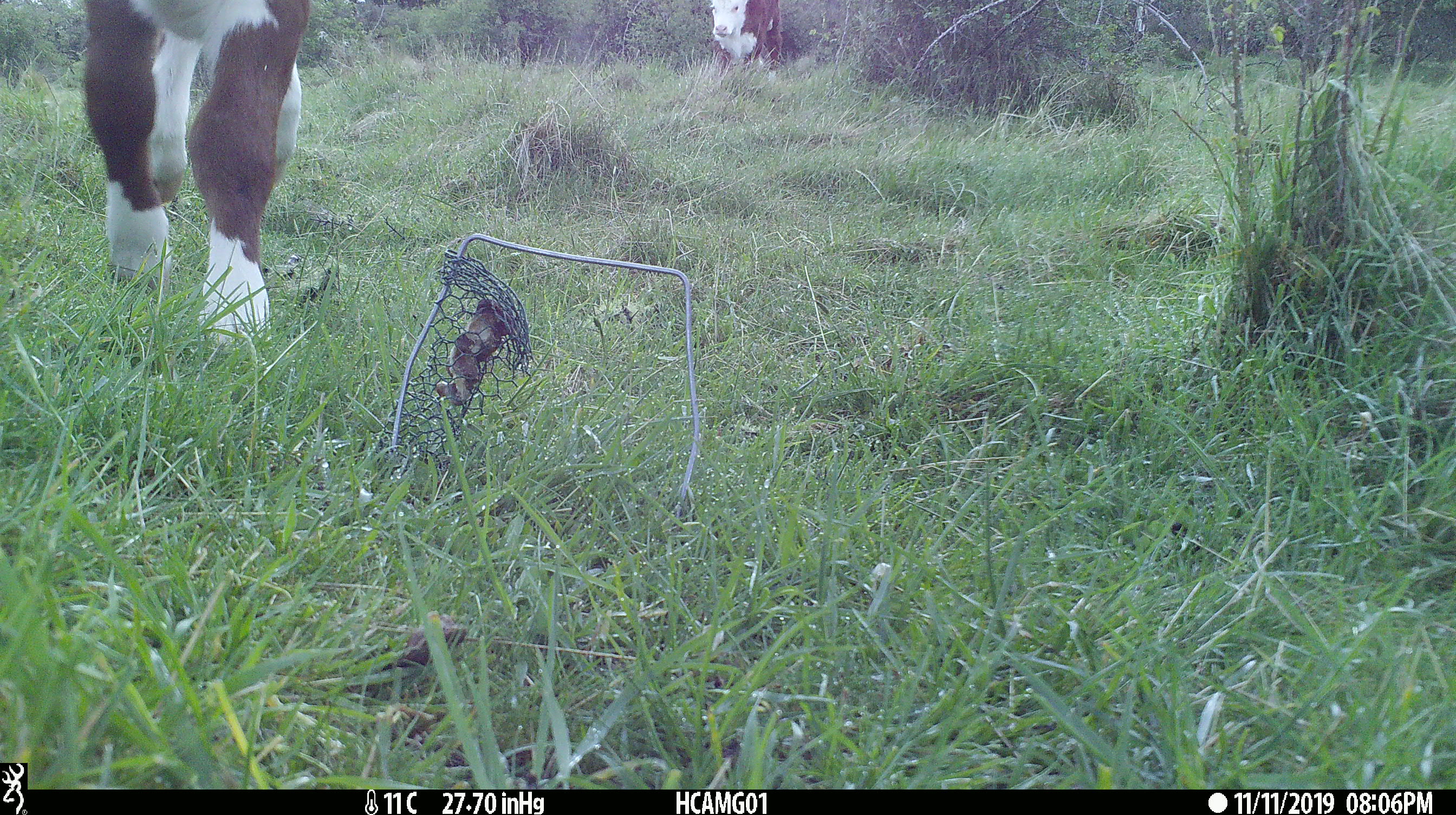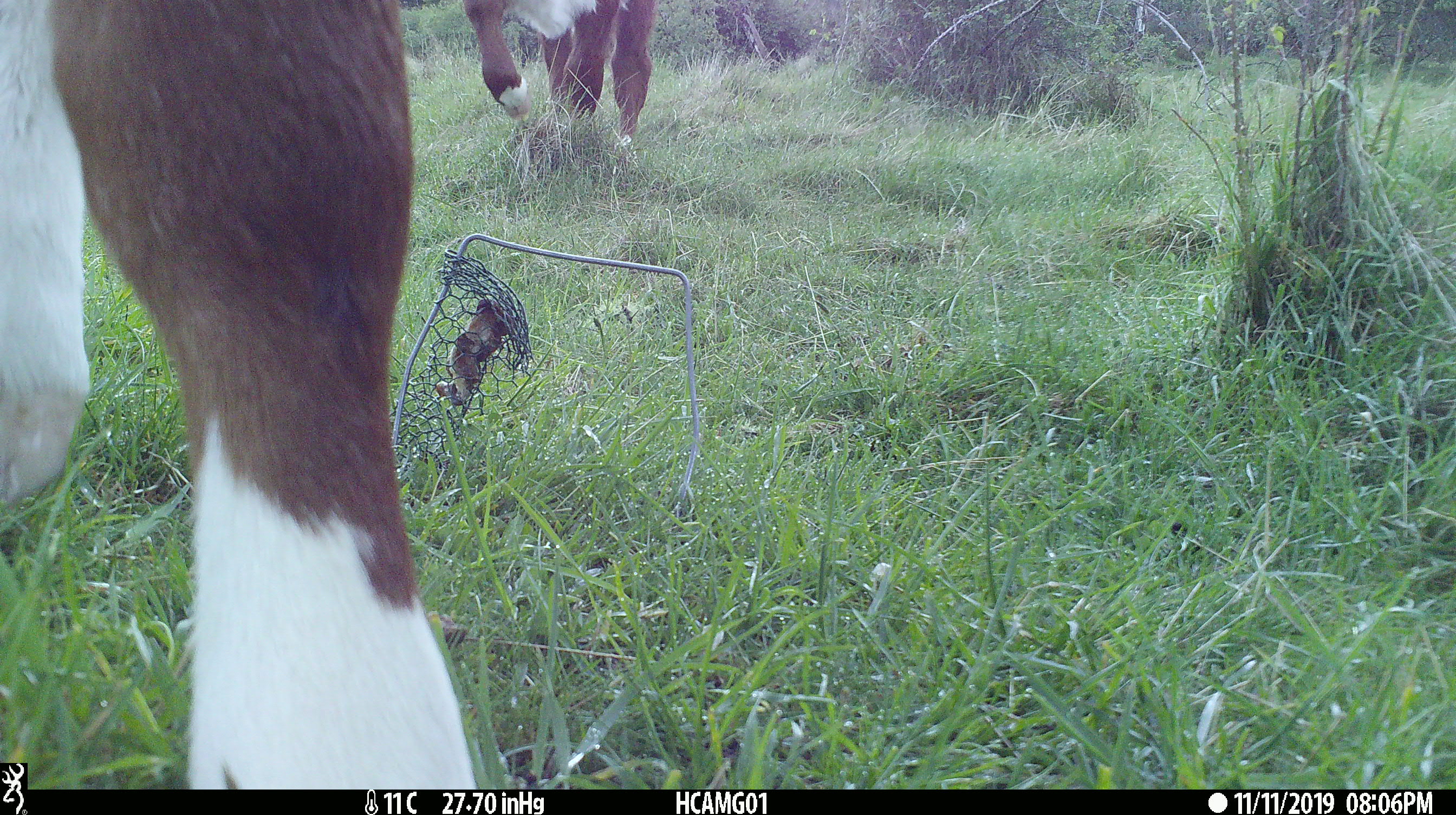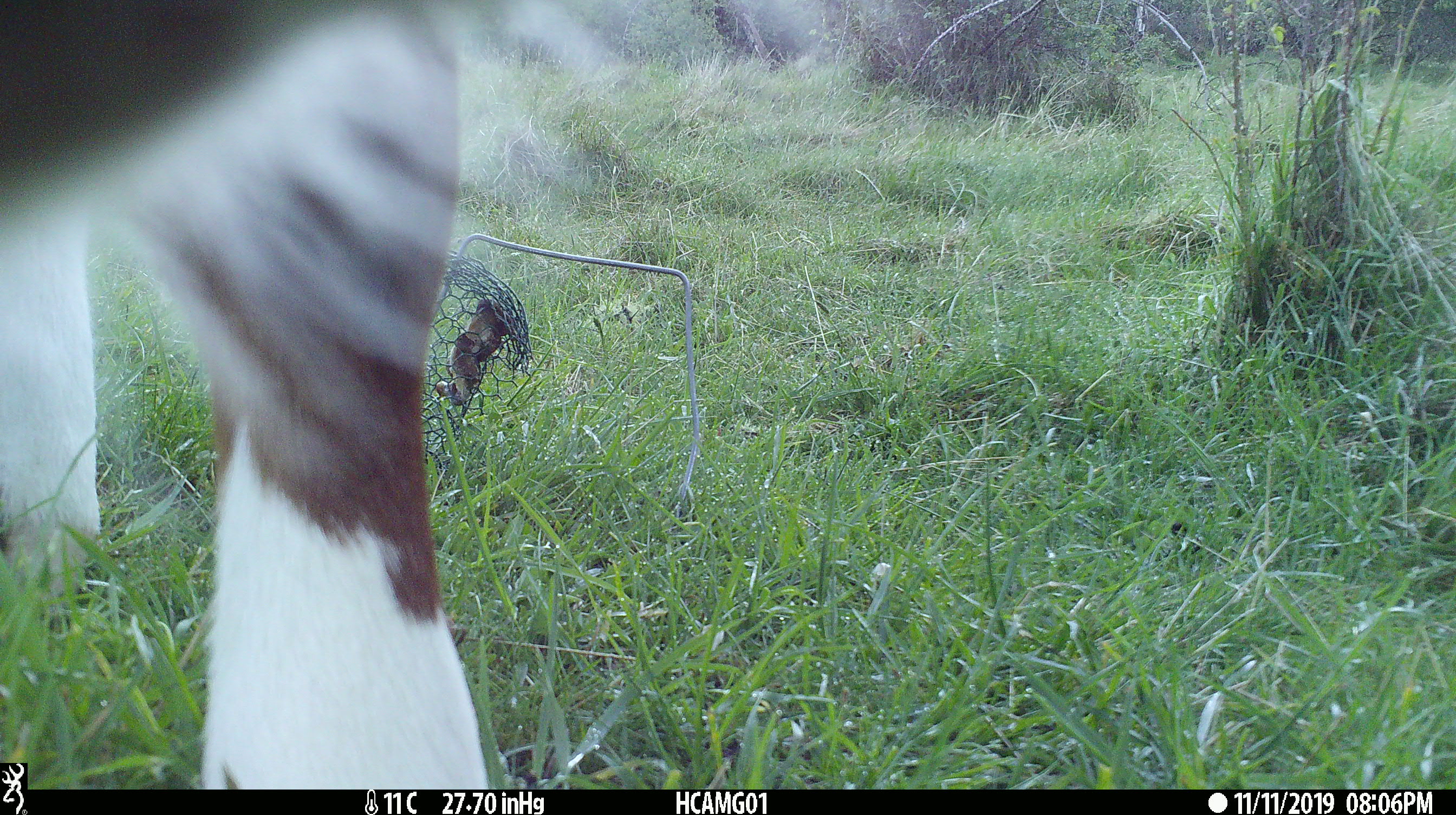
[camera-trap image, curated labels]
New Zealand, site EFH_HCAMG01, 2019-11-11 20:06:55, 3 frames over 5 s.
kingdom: Animalia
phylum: Chordata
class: Mammalia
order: Artiodactyla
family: Bovidae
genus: Bos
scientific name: Bos taurus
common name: domestic cow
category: cow